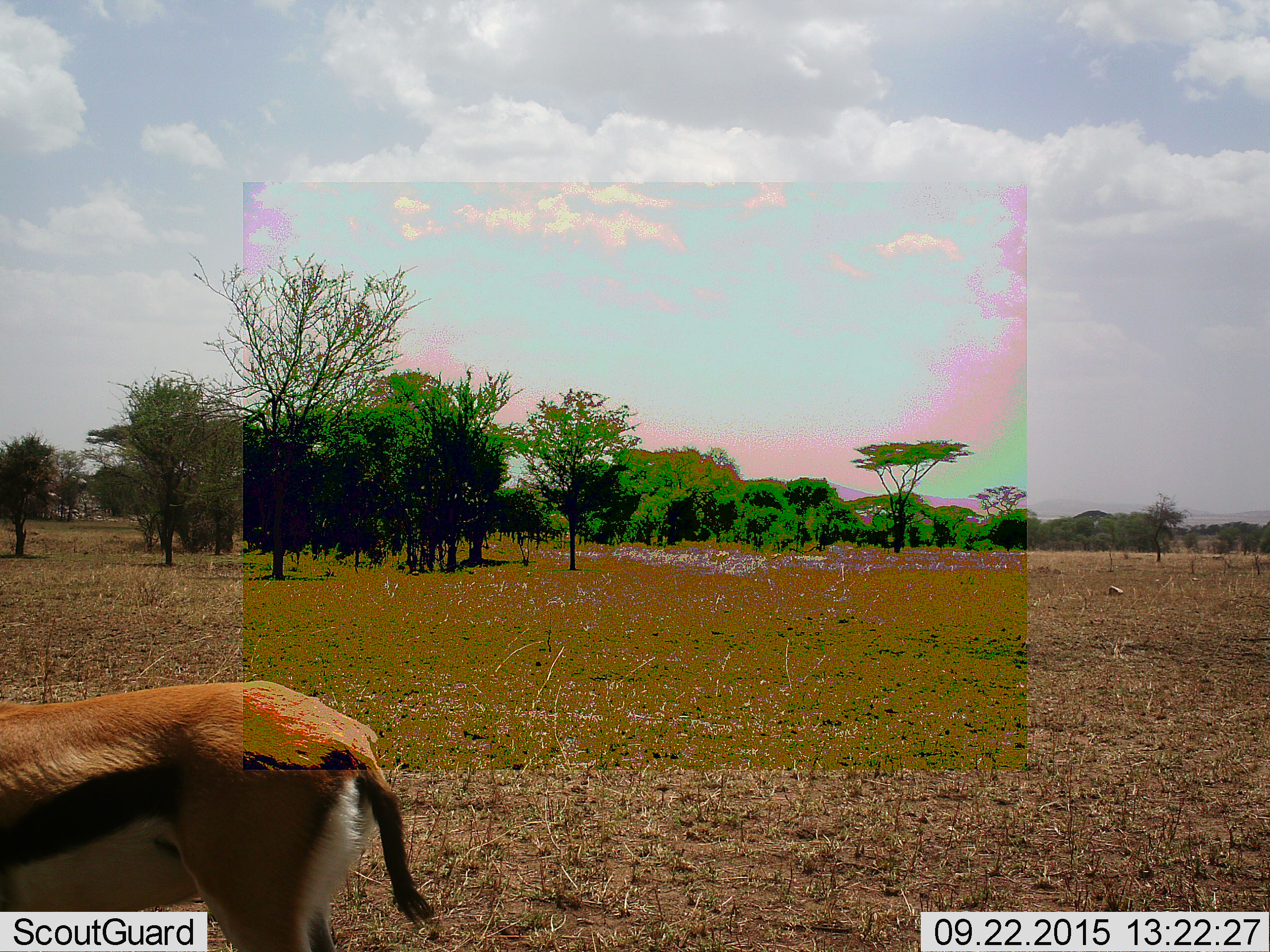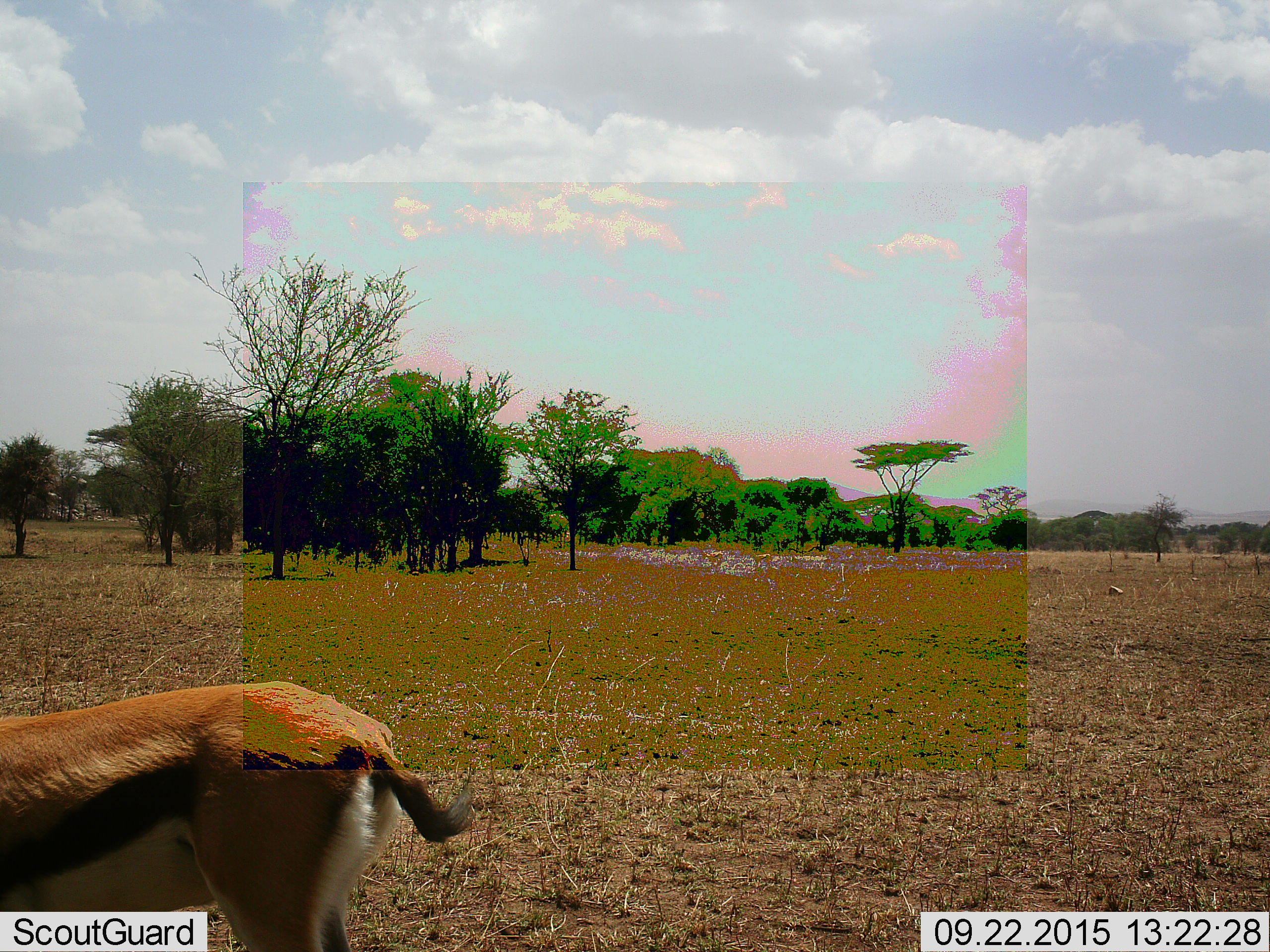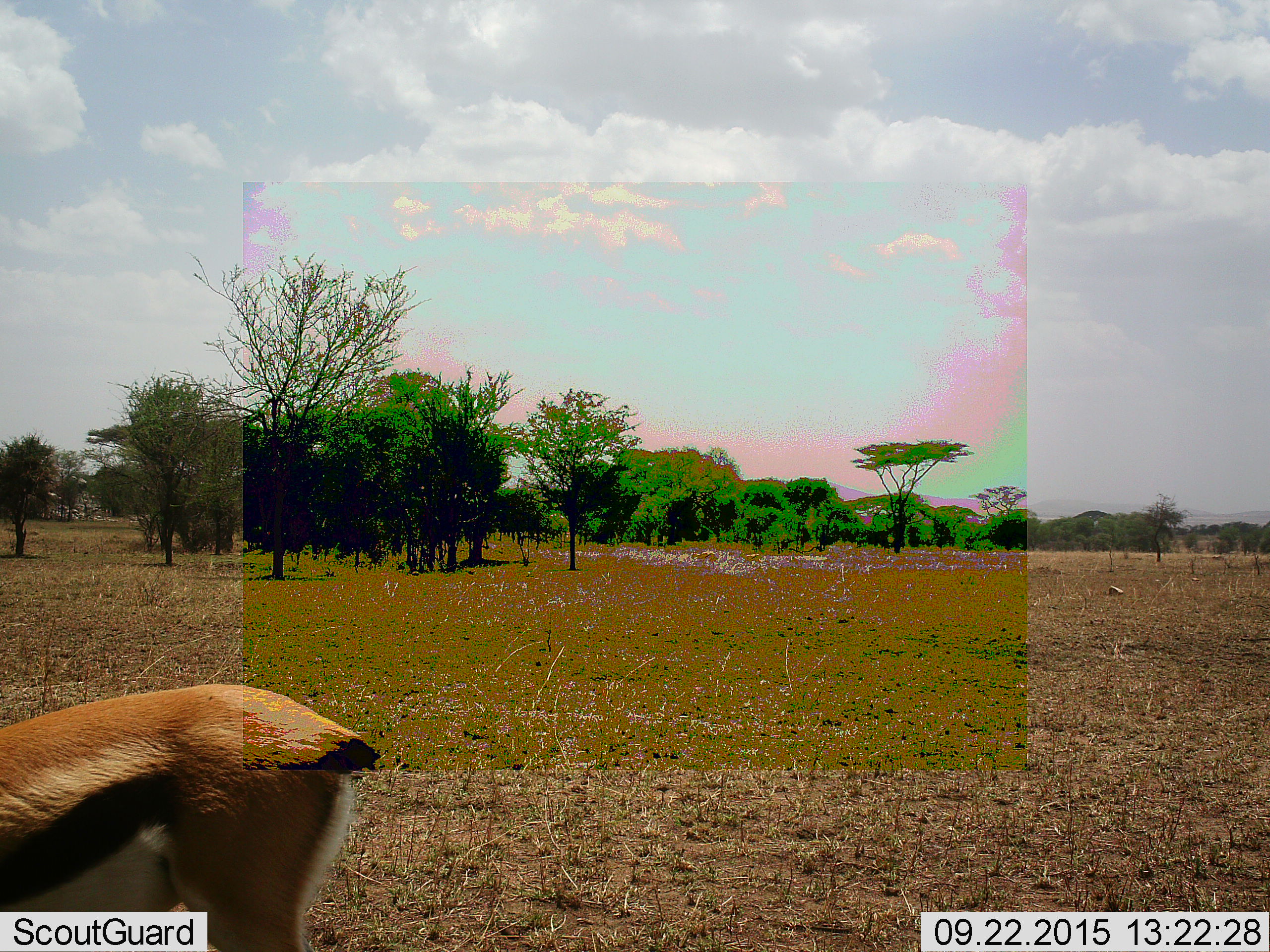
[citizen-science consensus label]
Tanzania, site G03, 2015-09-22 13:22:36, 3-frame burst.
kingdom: Animalia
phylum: Chordata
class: Mammalia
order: Artiodactyla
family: Bovidae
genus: Eudorcas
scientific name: Eudorcas thomsonii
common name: thomson's gazelle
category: gazellethomsons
Gazellethomsons (thomson's gazelle) (Eudorcas thomsonii), count 1. Behavior (volunteer vote fractions): standing 76%, resting 0%, moving 59%, interacting 0%. Young present (vote fraction): 0%. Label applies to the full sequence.